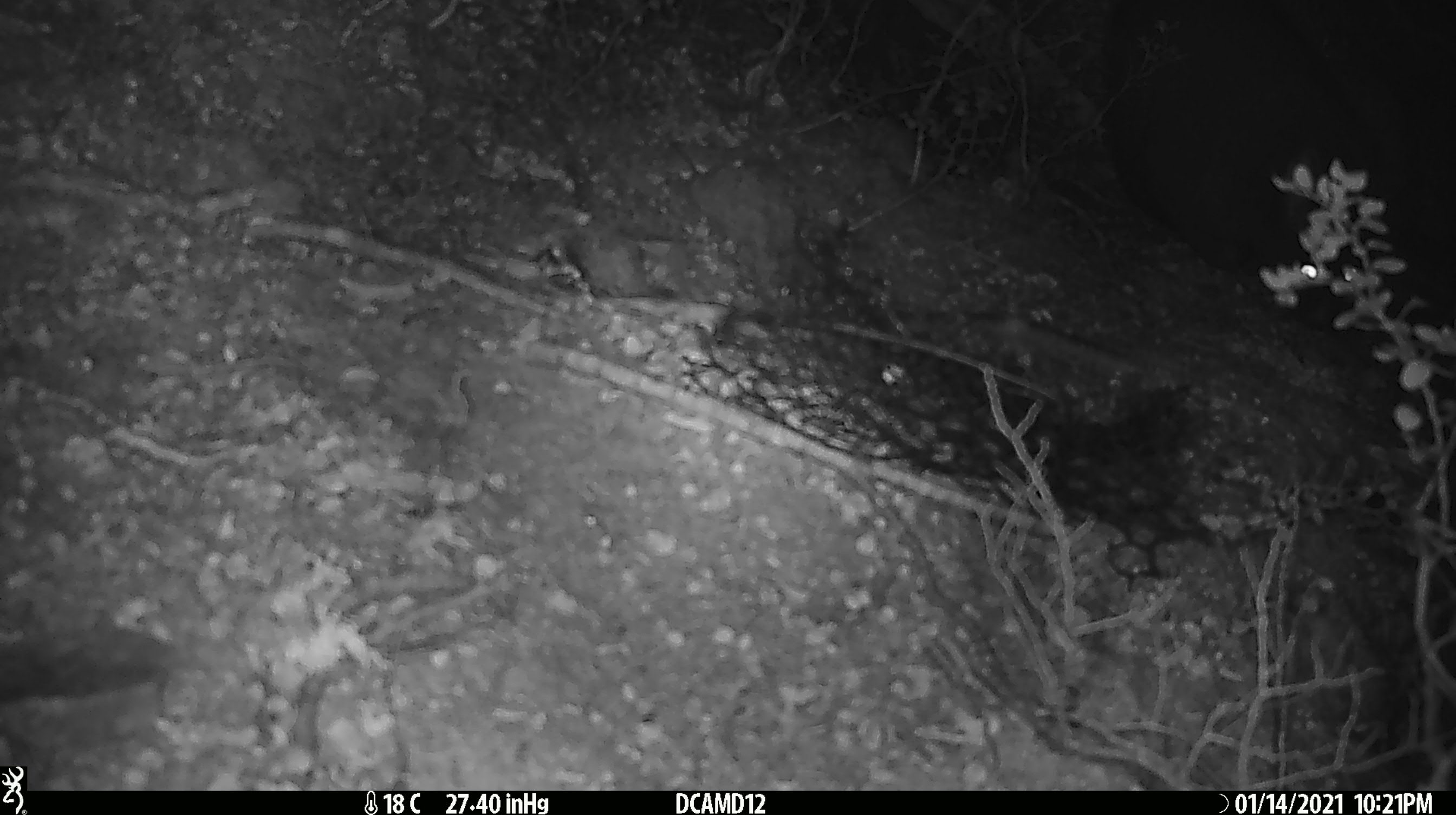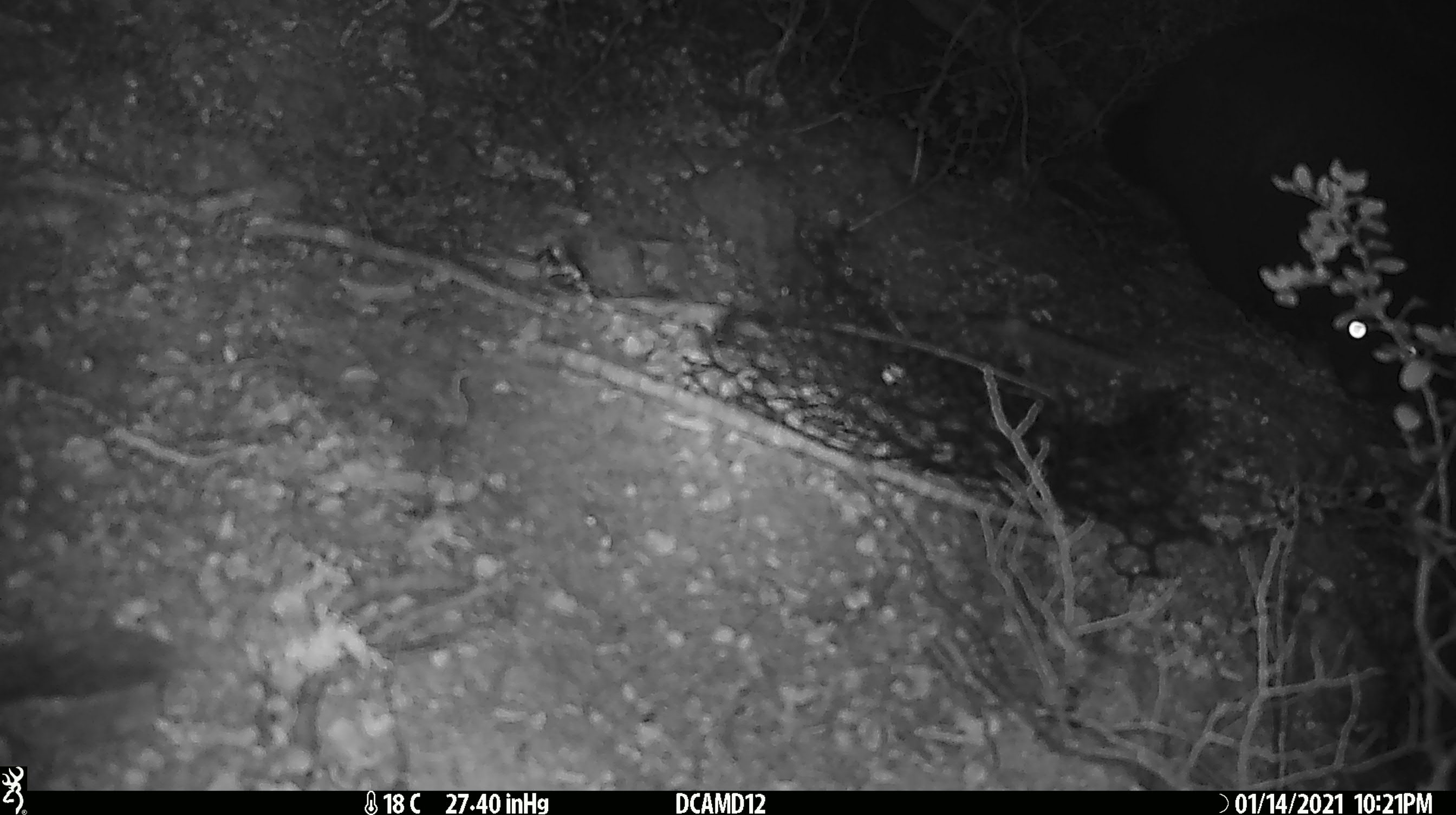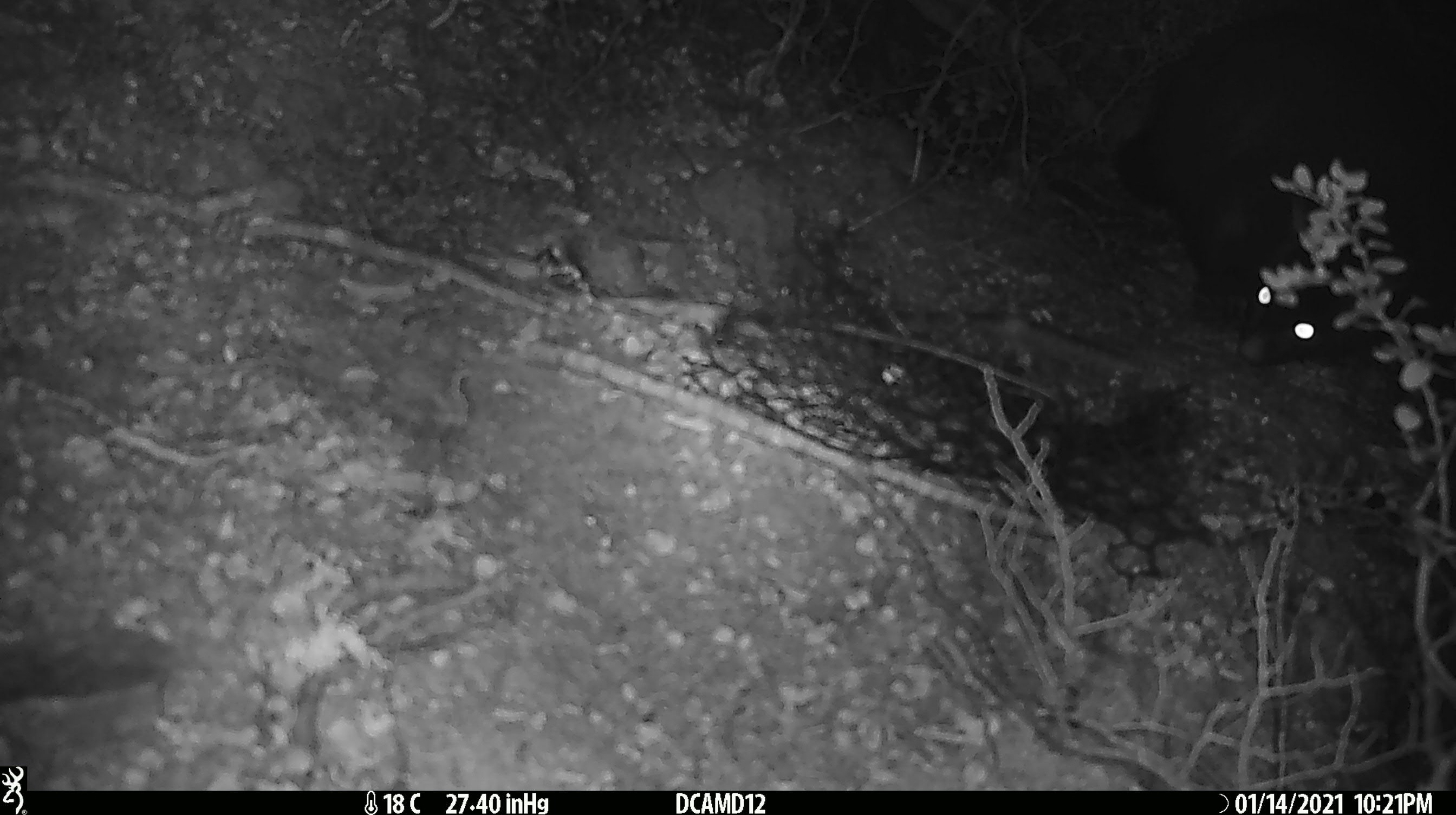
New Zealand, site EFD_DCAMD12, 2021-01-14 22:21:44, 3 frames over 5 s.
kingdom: Animalia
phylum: Chordata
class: Mammalia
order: Diprotodontia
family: Phalangeridae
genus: Trichosurus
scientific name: Trichosurus vulpecula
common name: common brushtail possum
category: possum